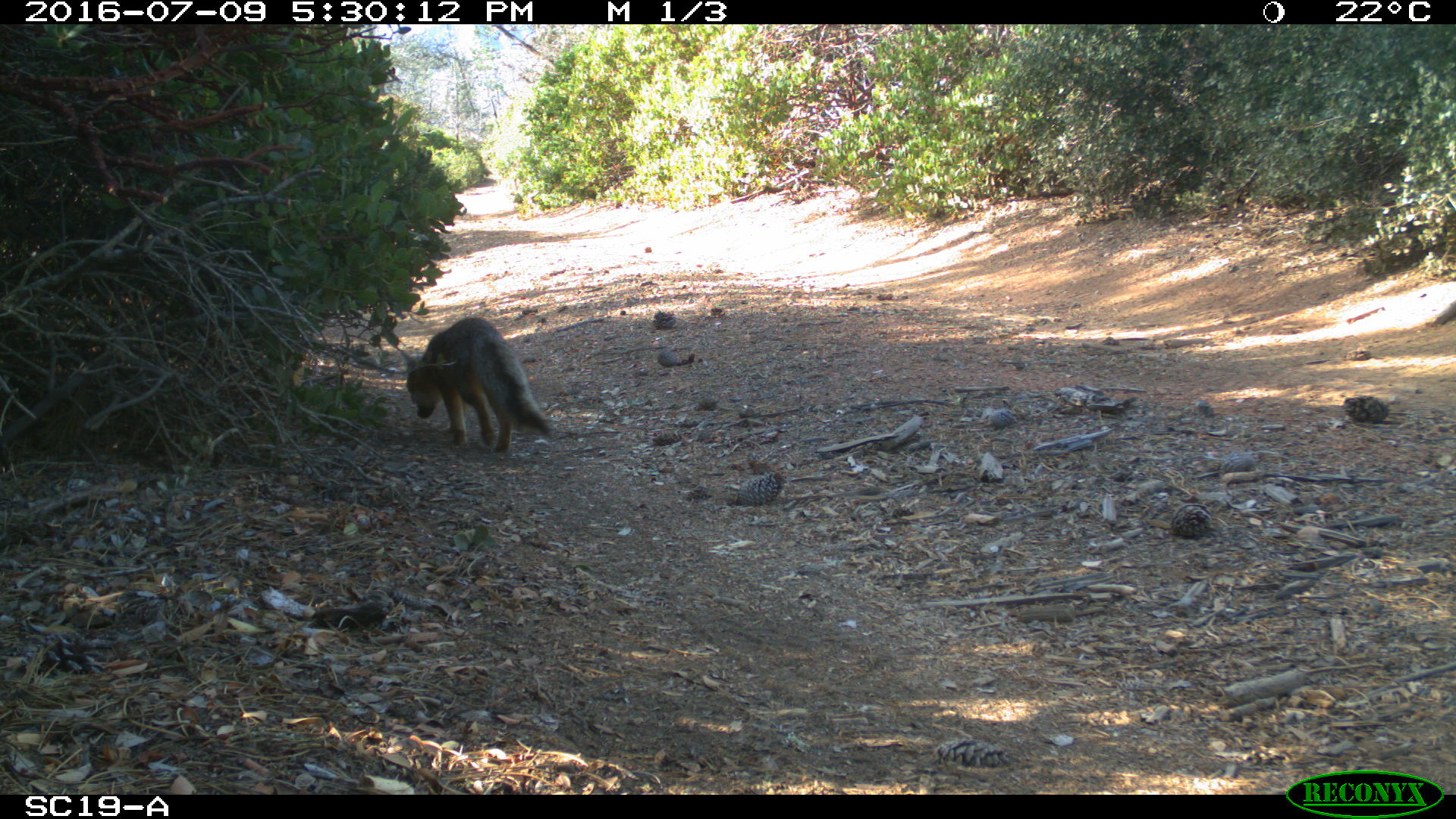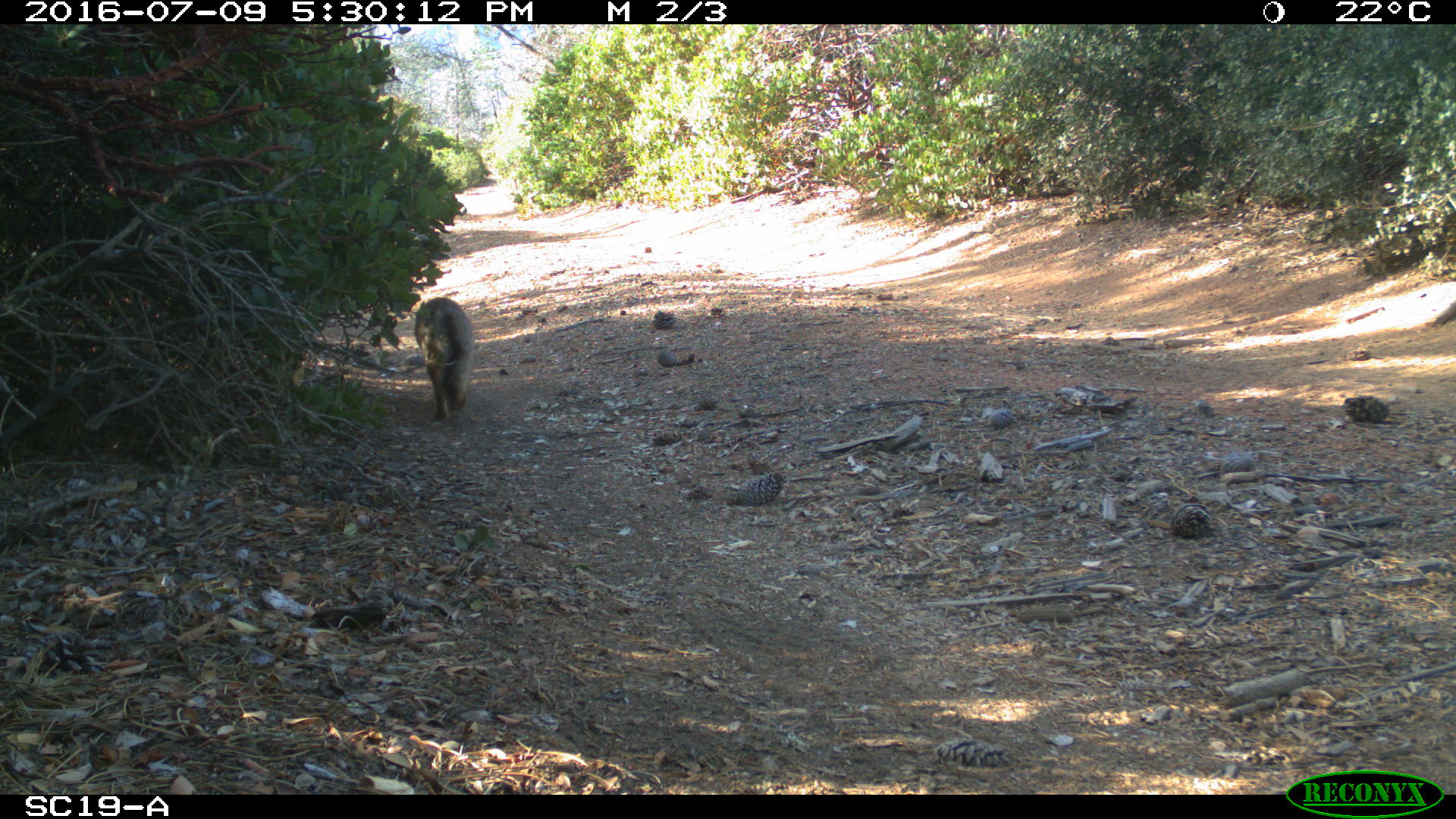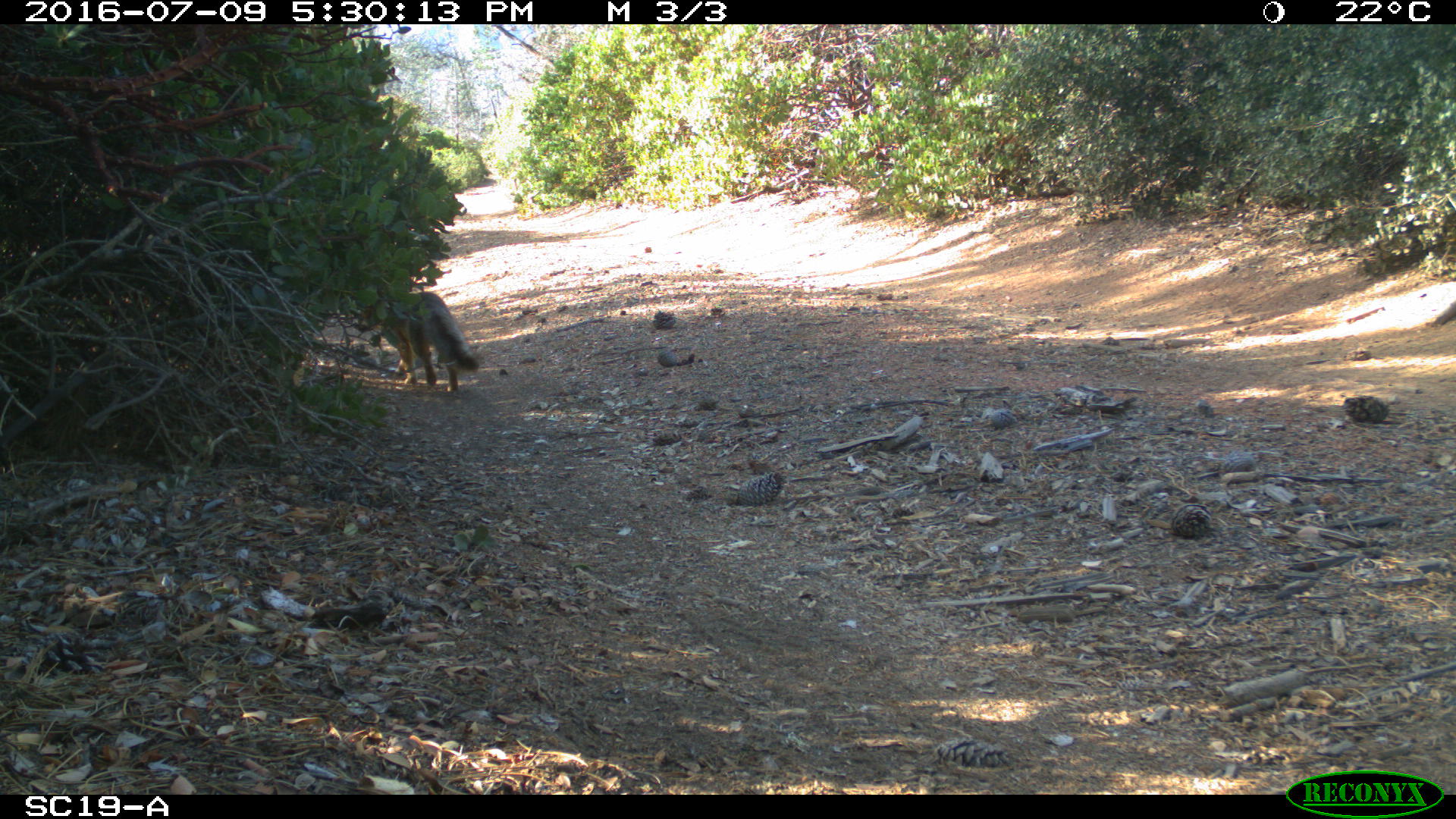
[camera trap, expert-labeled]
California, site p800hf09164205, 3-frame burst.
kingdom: Animalia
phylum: Chordata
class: Mammalia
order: Carnivora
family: Canidae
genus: Urocyon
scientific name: Urocyon littoralis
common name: island fox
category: fox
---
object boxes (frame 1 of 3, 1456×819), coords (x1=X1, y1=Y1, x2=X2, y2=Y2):
fox: (x1=399, y1=317, x2=551, y2=454)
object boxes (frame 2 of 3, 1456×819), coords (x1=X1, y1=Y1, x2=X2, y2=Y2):
fox: (x1=413, y1=296, x2=475, y2=422)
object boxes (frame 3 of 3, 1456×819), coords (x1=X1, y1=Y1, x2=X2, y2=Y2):
fox: (x1=353, y1=292, x2=480, y2=393)